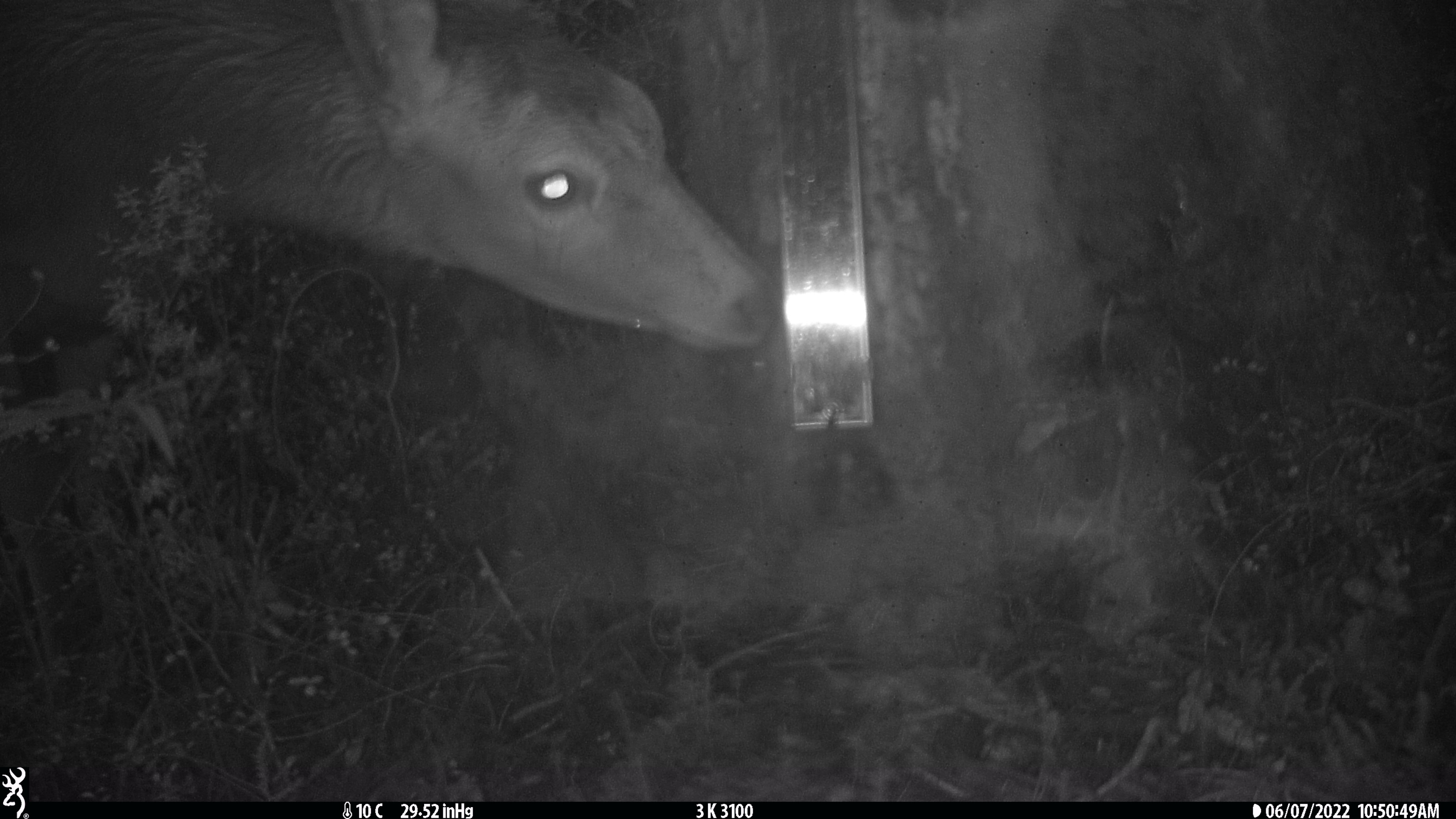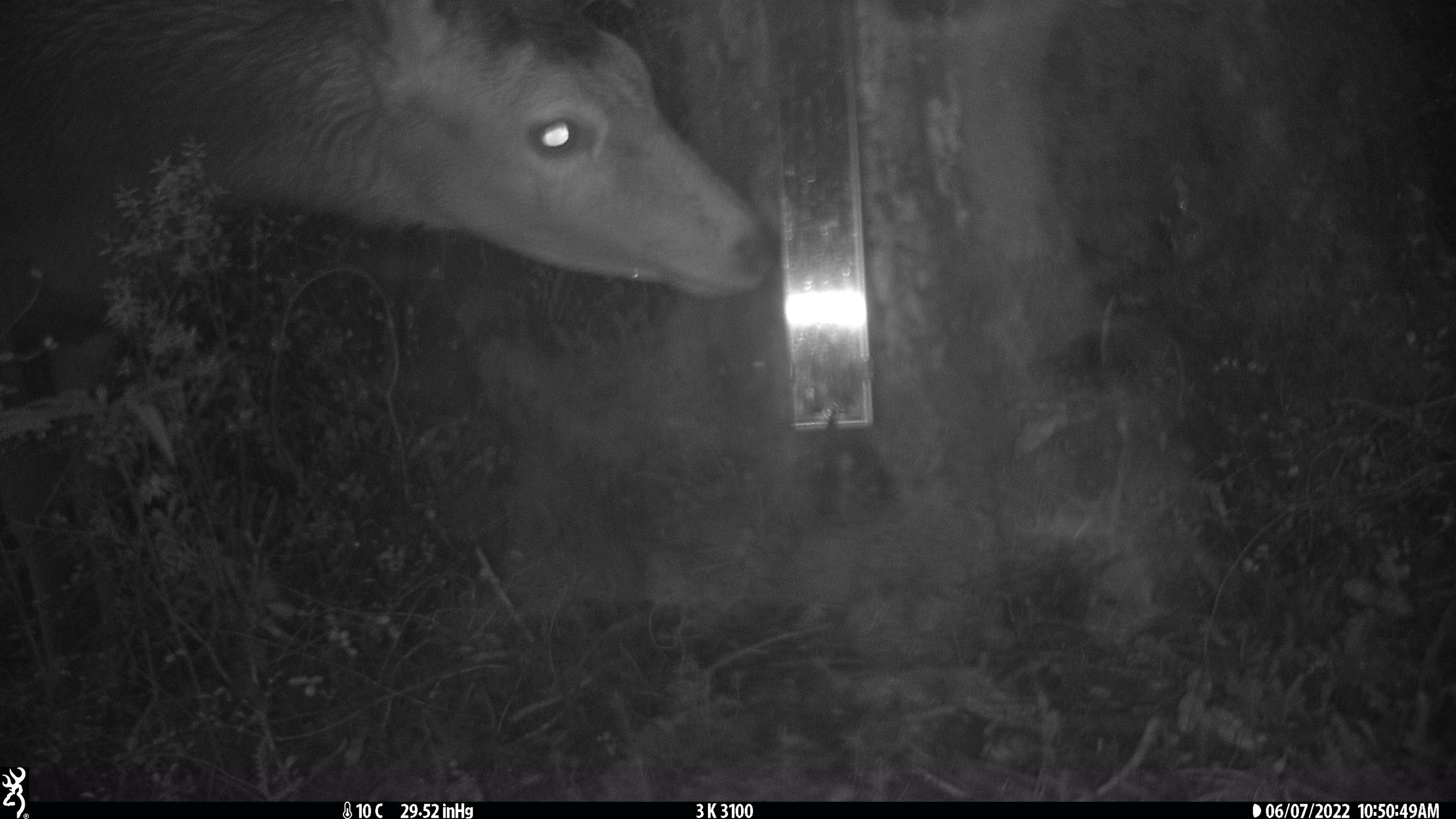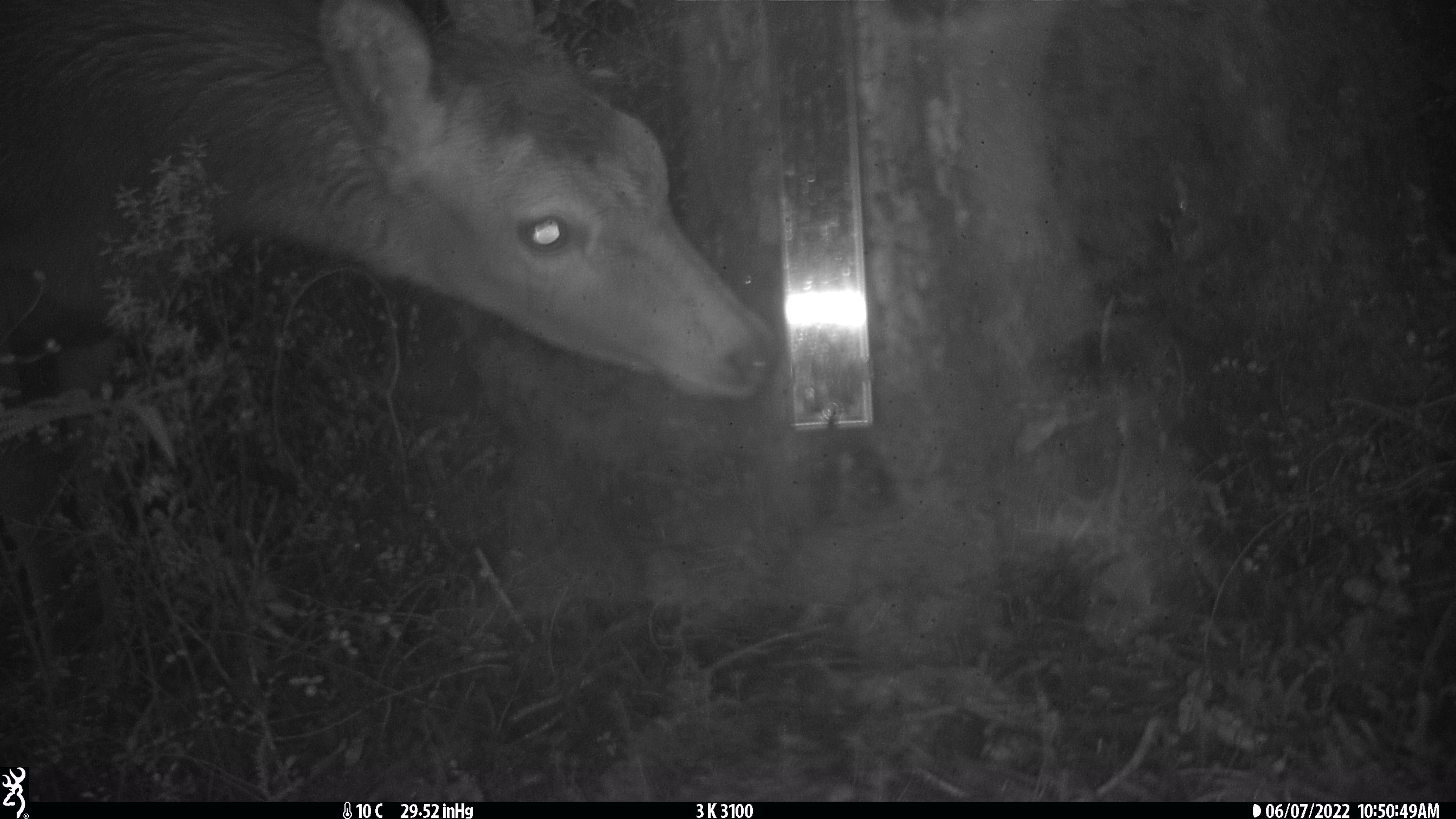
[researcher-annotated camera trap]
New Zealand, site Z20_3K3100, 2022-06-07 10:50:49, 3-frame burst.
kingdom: Animalia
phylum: Chordata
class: Mammalia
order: Artiodactyla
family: Cervidae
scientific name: Cervidae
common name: deer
Deer (Cervidae).